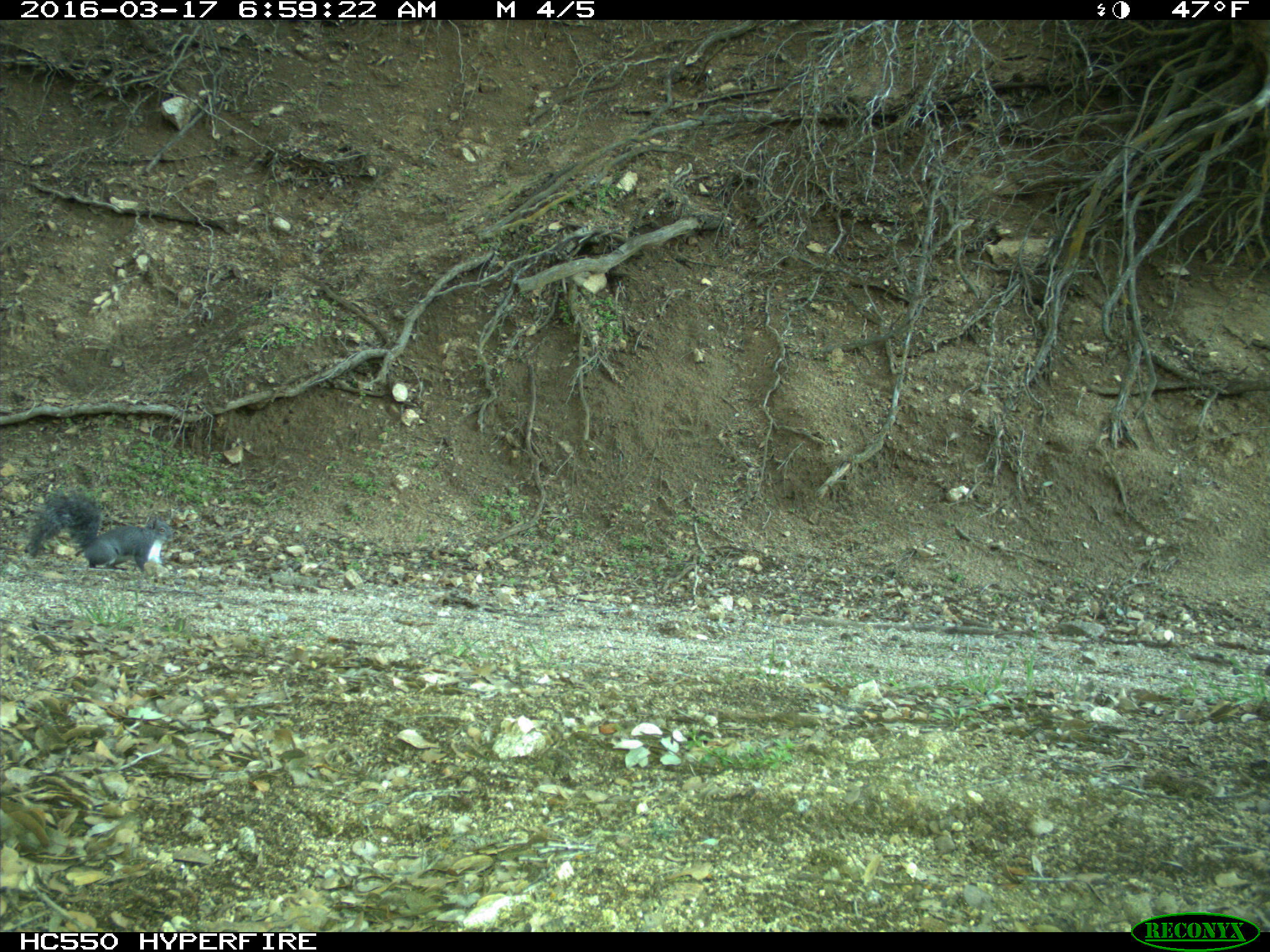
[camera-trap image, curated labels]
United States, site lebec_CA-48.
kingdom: Animalia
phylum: Chordata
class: Mammalia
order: Rodentia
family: Sciuridae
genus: Sciurus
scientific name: Sciurus carolinensis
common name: eastern gray squirrel